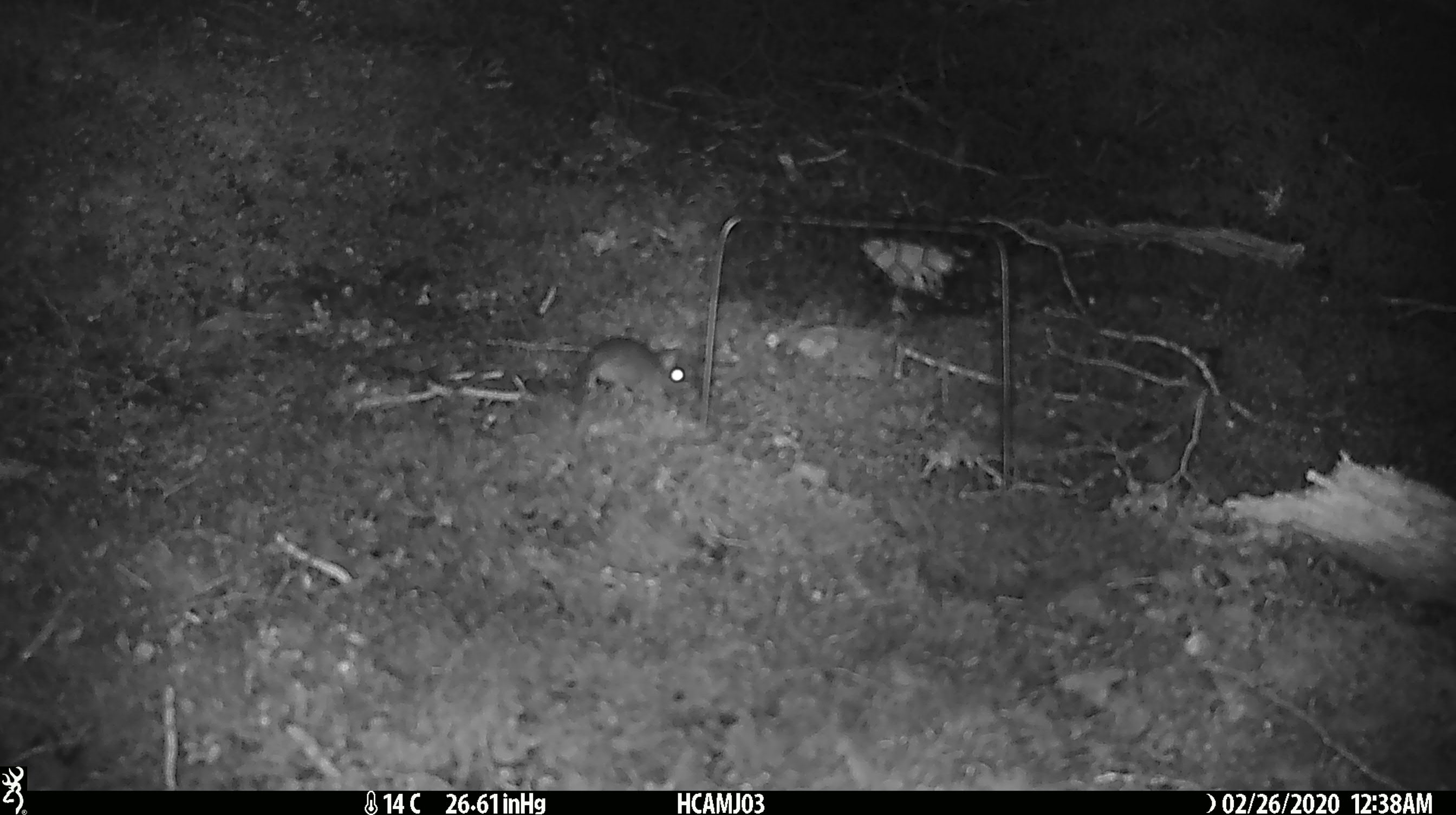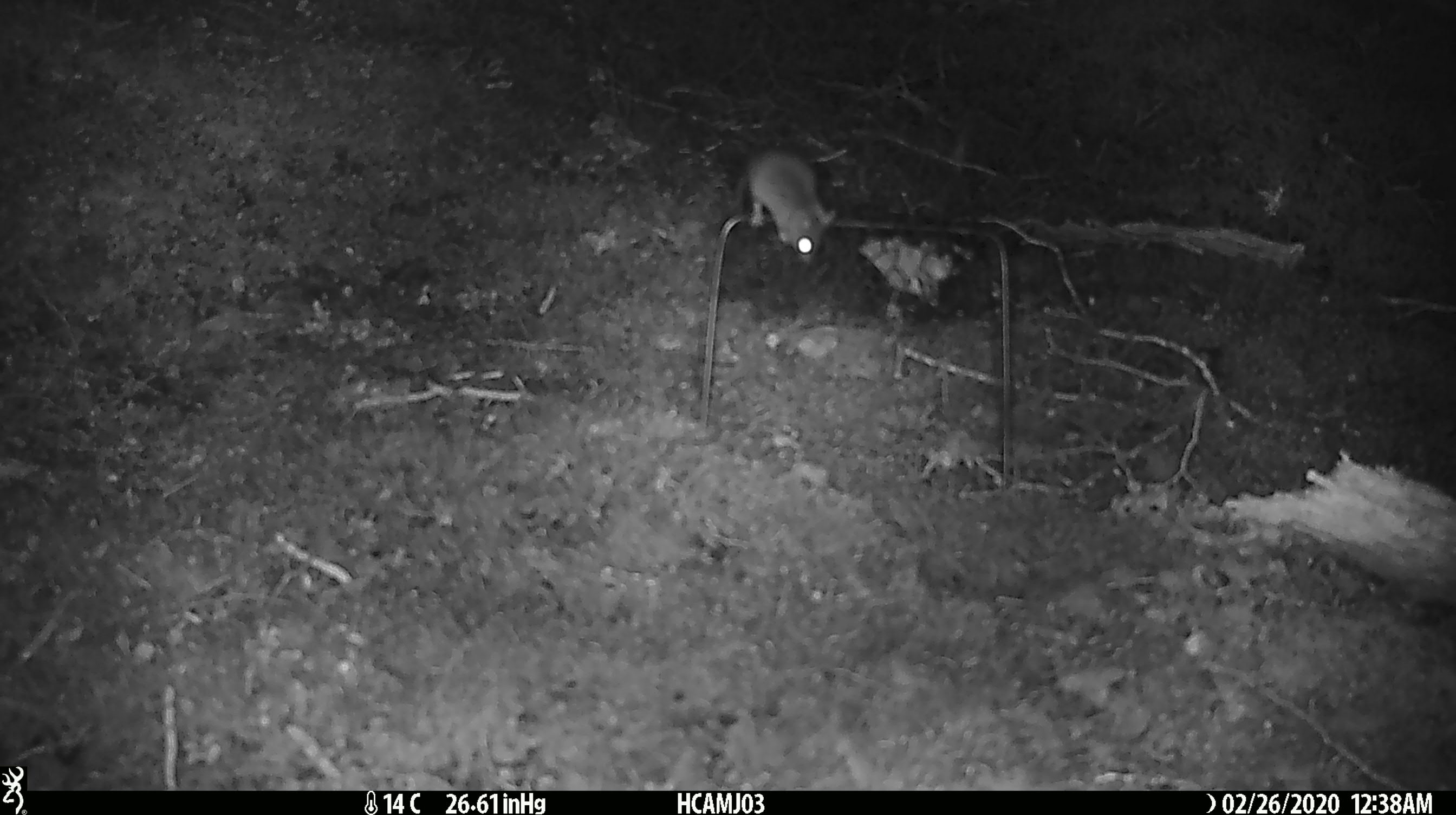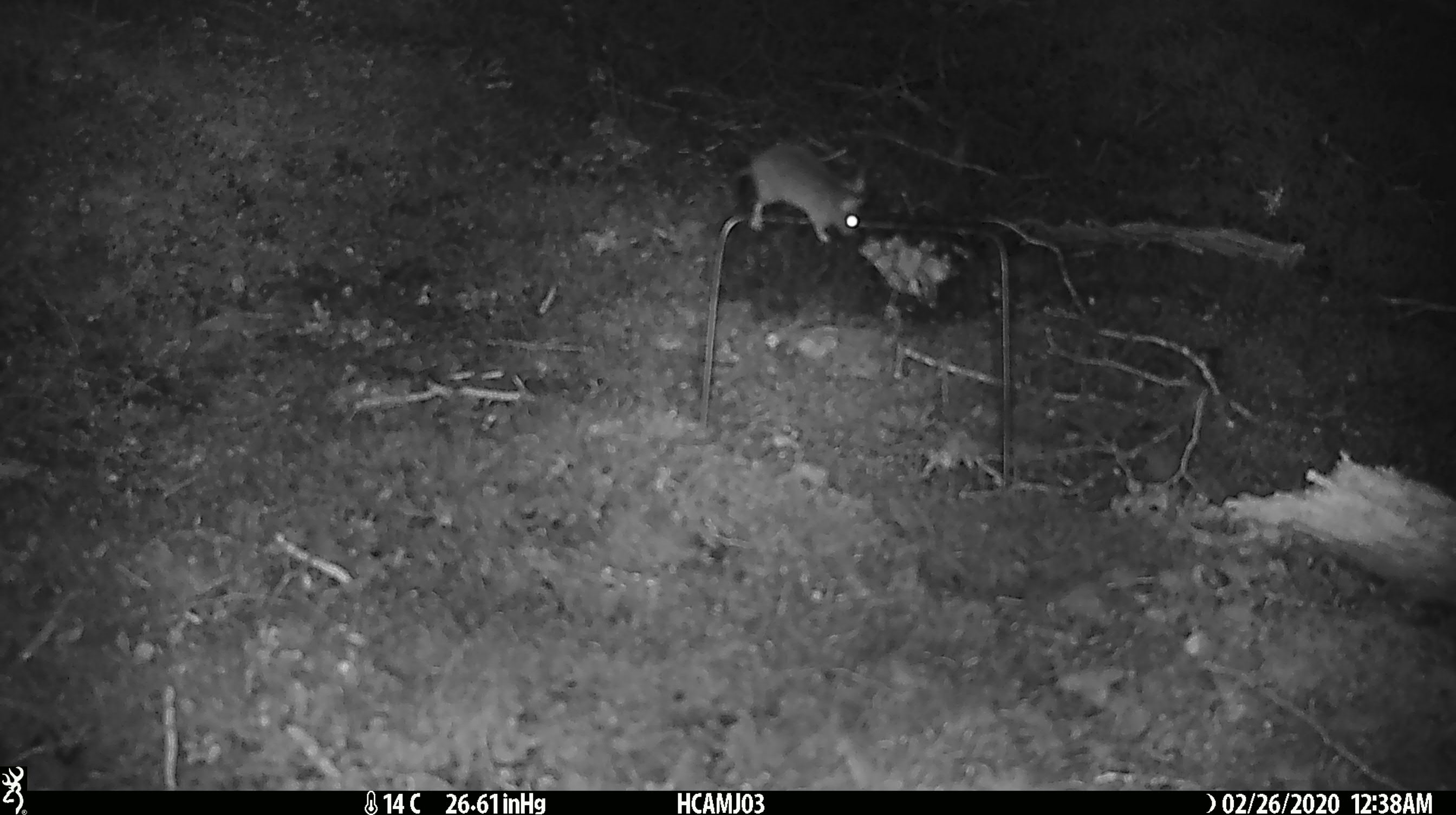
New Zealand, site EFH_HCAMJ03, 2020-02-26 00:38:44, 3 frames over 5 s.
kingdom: Animalia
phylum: Chordata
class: Mammalia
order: Rodentia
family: Muridae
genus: Mus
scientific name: Mus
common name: mouse